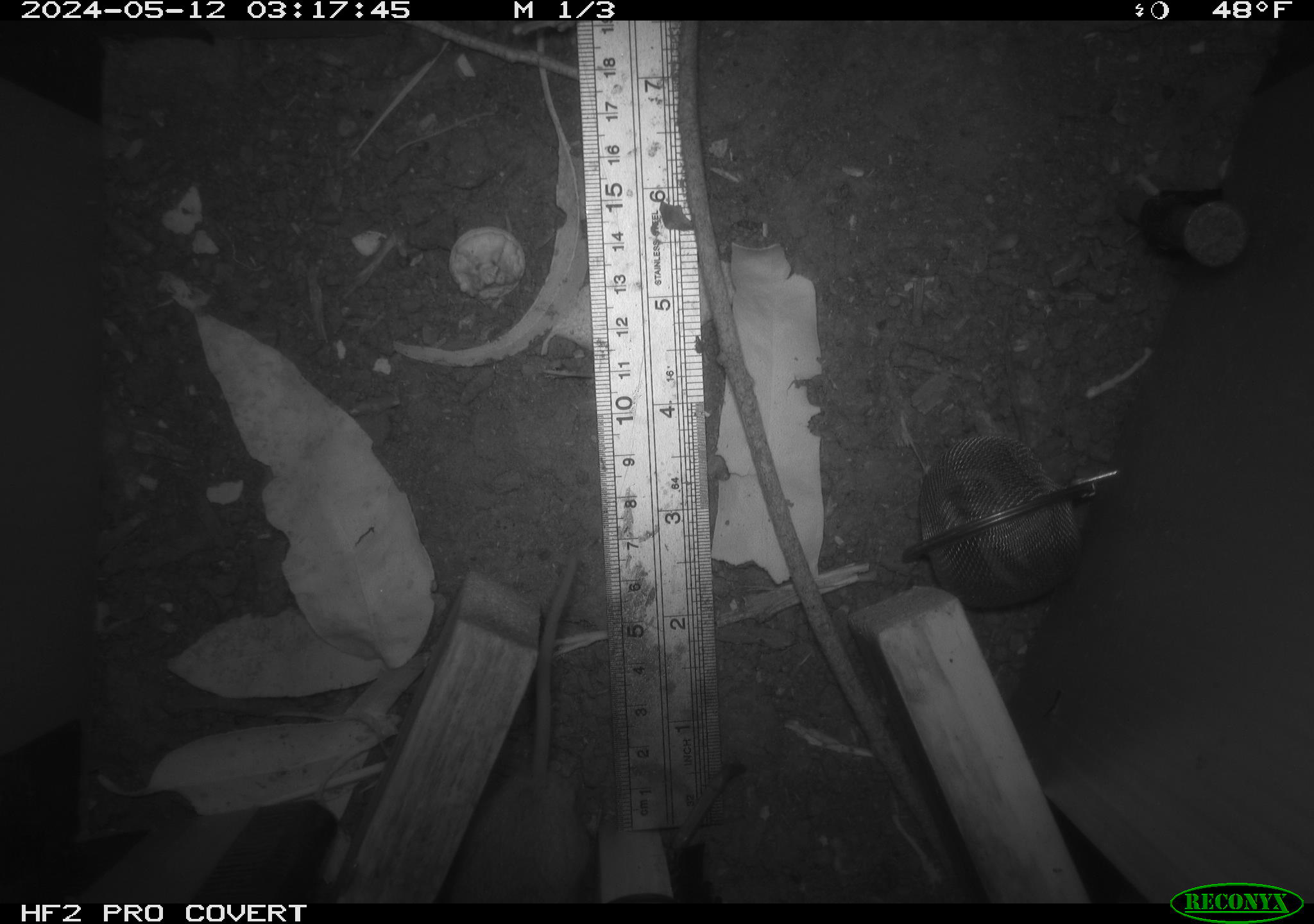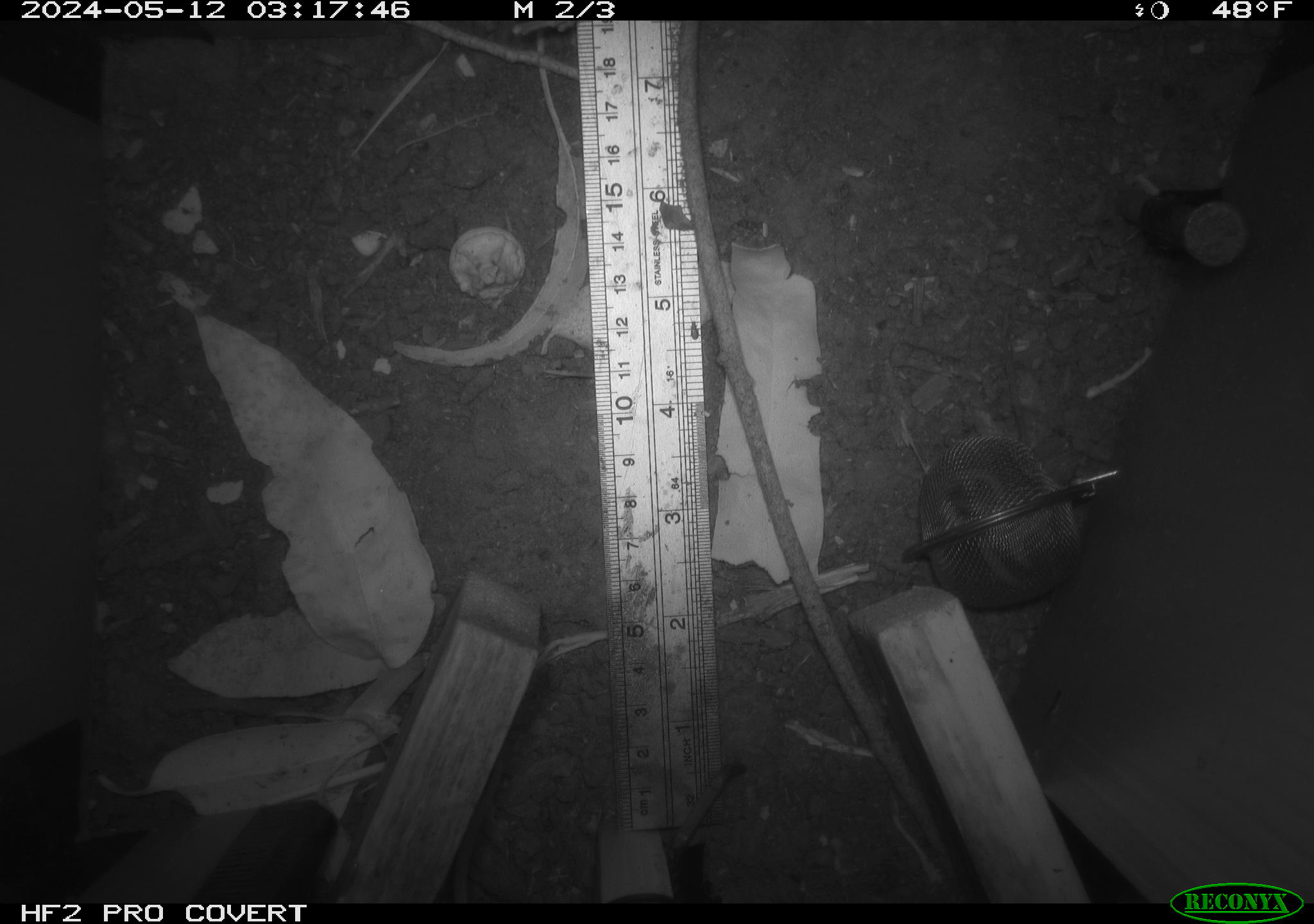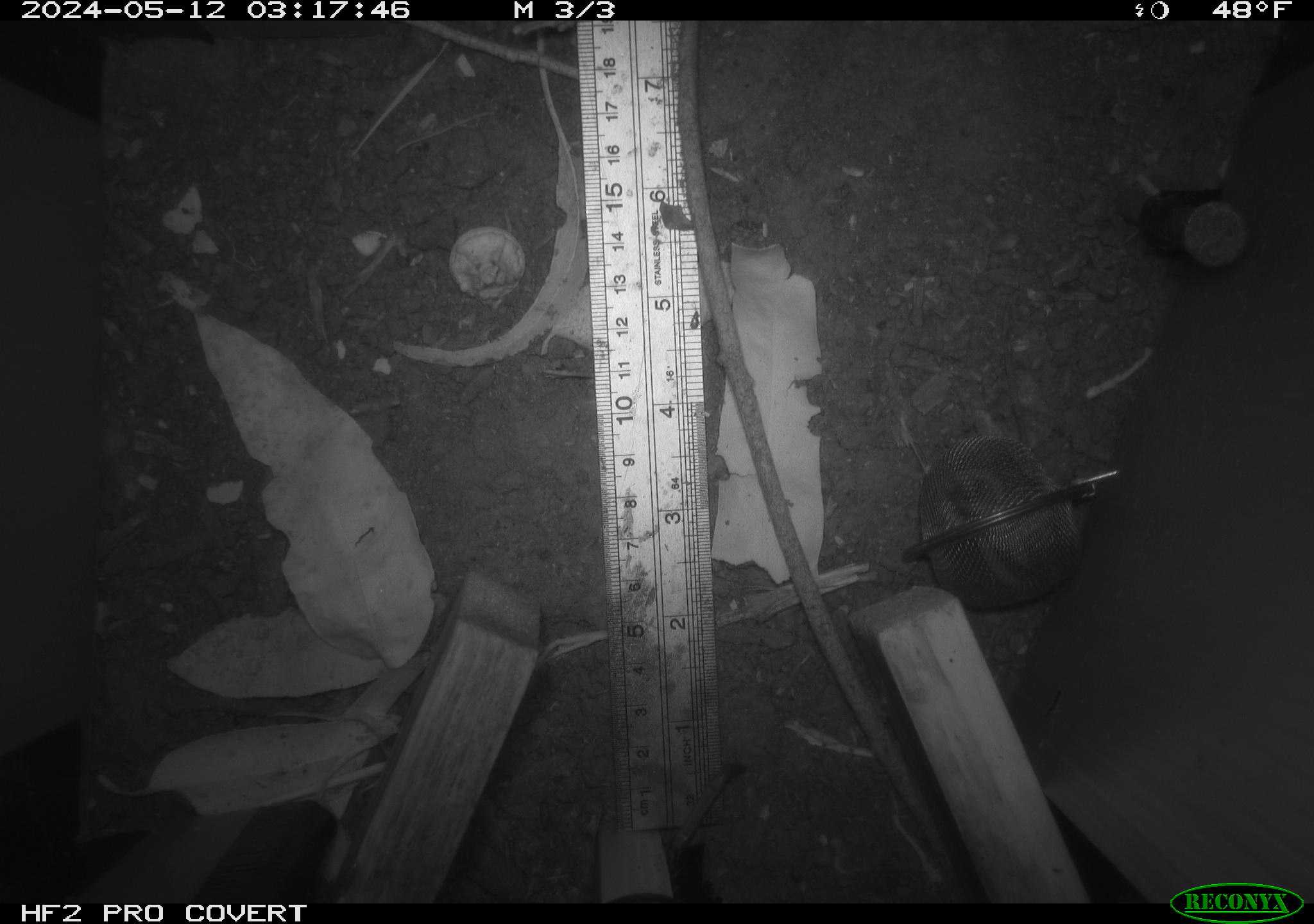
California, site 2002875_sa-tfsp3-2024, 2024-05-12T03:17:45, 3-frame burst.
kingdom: Animalia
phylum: Chordata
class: Mammalia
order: Rodentia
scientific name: Rodentia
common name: mouse species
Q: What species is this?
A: Mouse species (Rodentia).